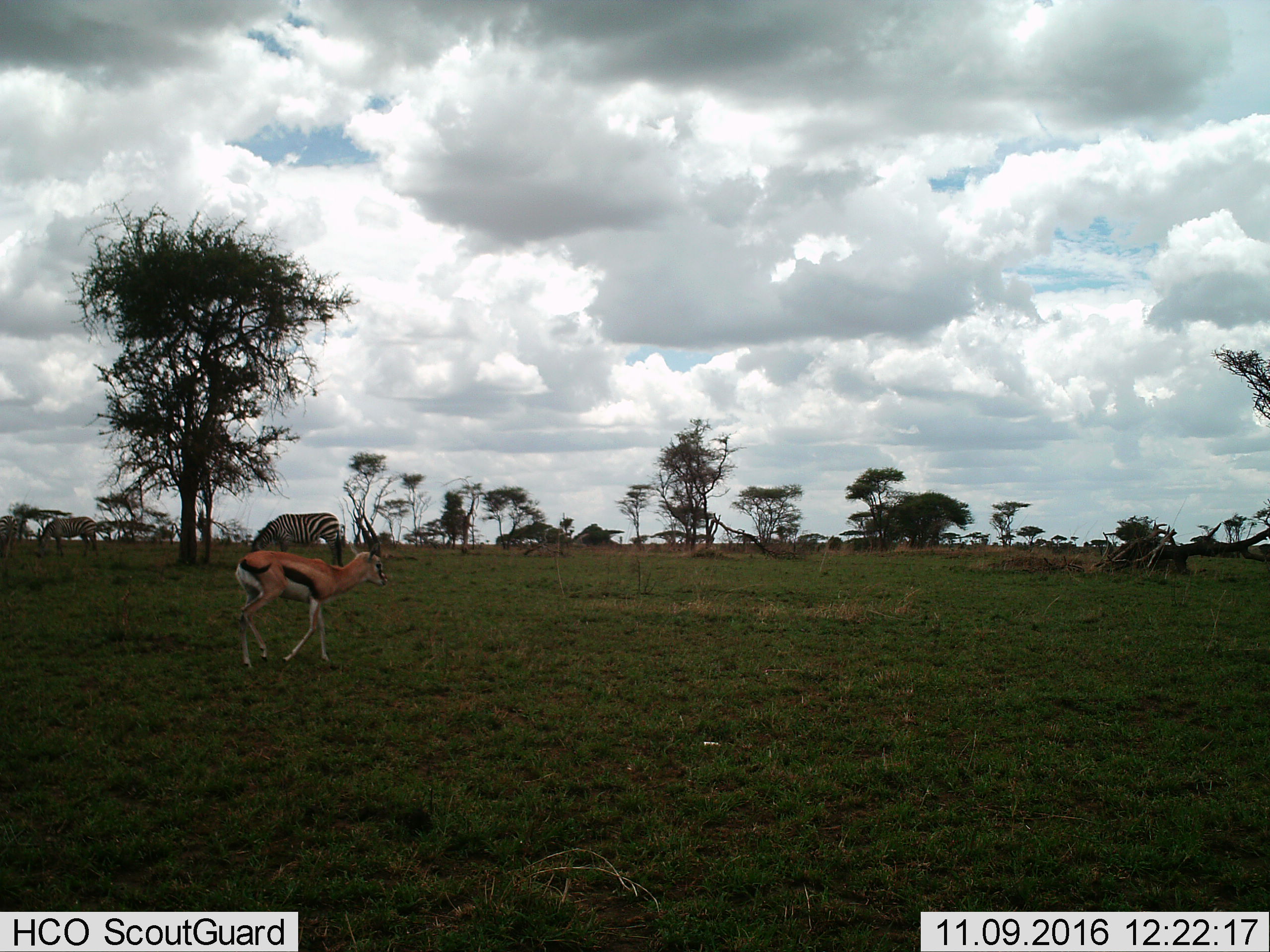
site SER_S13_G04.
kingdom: Animalia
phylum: Chordata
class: Mammalia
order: Artiodactyla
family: Bovidae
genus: Eudorcas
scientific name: Eudorcas thomsonii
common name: thomson's gazelle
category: gazellethomsons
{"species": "gazellethomsons (thomson's gazelle) (Eudorcas thomsonii)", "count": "1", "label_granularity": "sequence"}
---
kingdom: Animalia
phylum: Chordata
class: Mammalia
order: Perissodactyla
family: Equidae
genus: Equus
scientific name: Equus quagga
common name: plains zebra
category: zebraplains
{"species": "zebraplains (plains zebra) (Equus quagga)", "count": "3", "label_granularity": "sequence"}